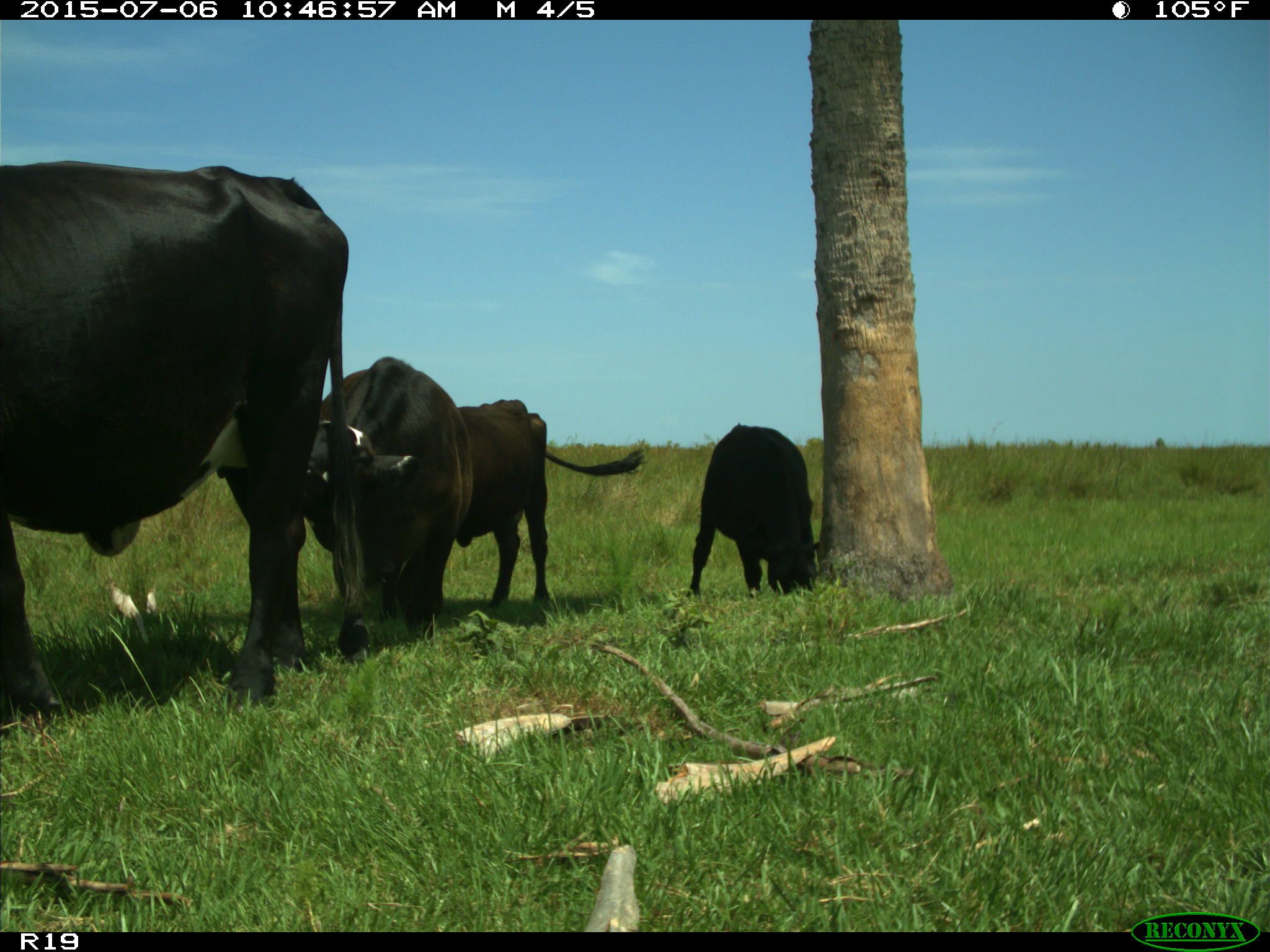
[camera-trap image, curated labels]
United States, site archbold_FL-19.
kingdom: Animalia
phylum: Chordata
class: Mammalia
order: Artiodactyla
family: Bovidae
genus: Bos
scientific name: Bos taurus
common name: domestic cow